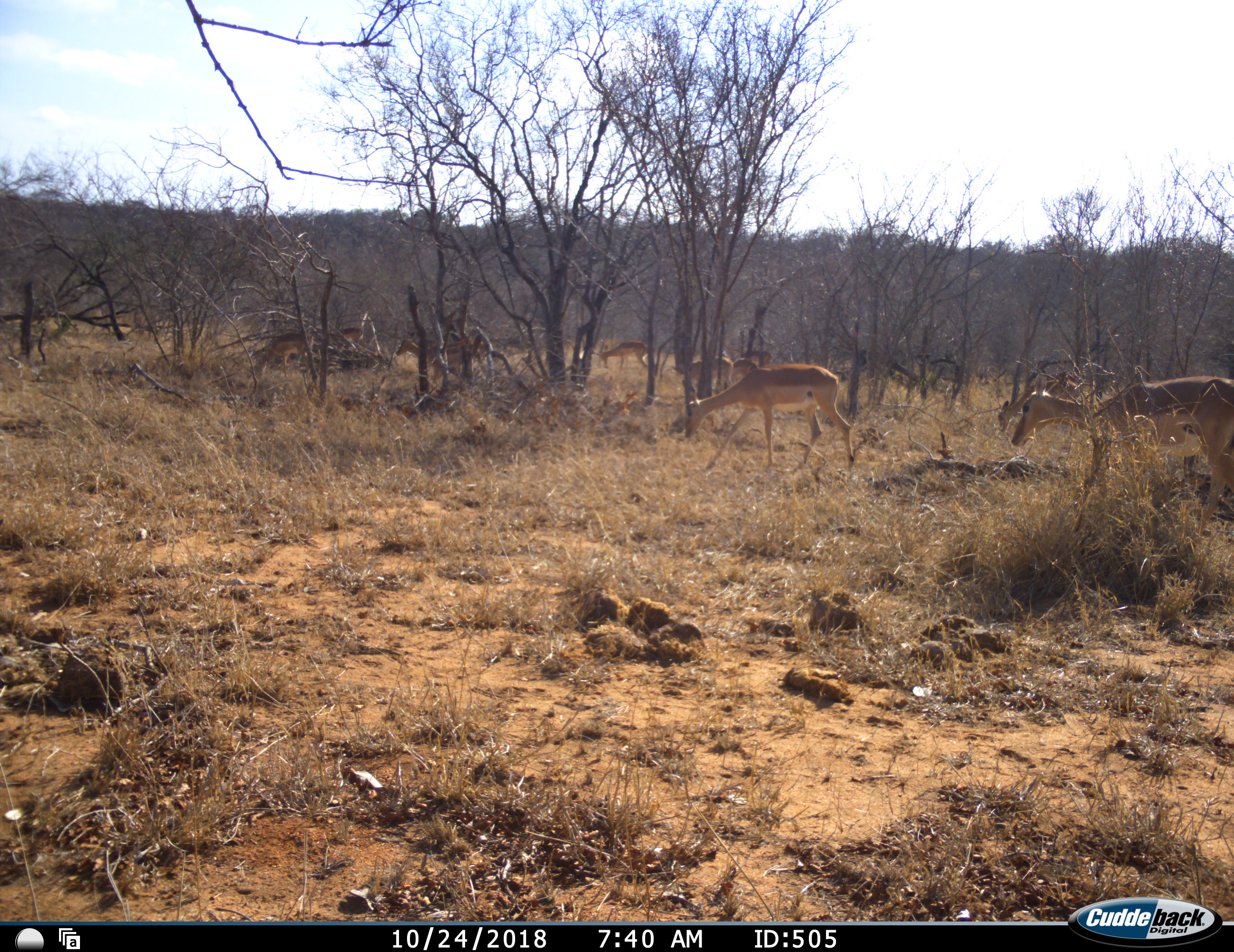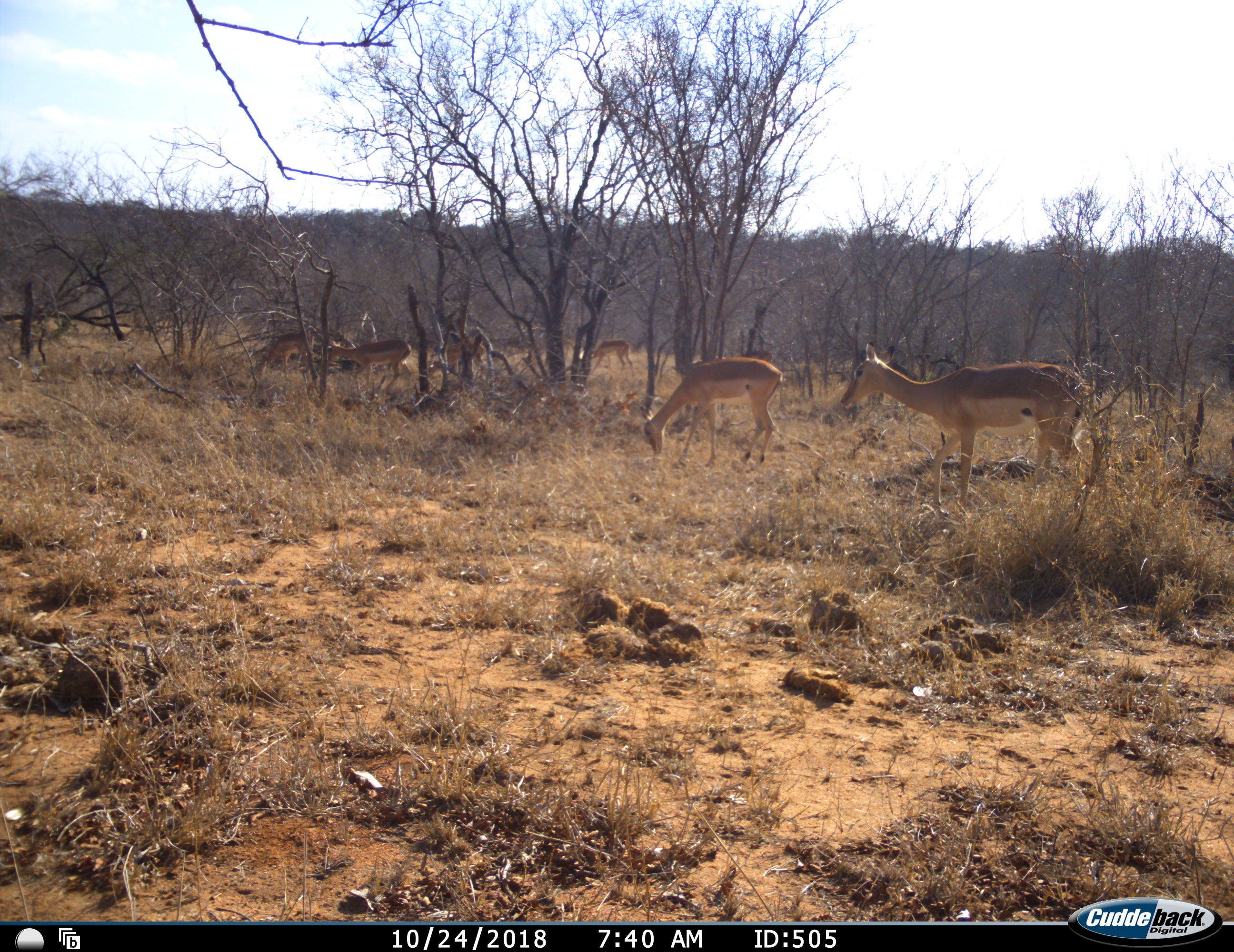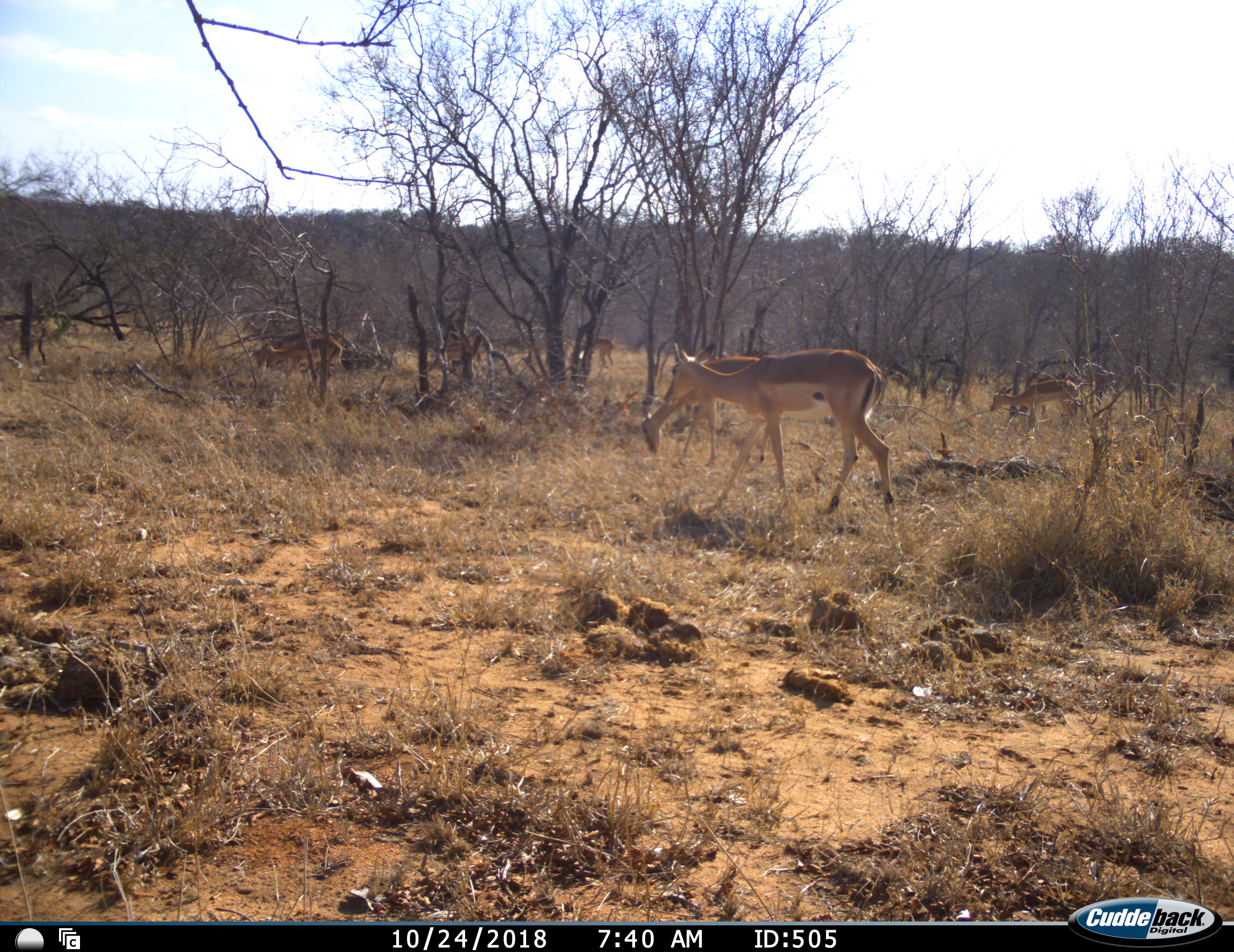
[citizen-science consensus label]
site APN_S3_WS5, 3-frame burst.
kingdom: Animalia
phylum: Chordata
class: Mammalia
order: Artiodactyla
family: Bovidae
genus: Aepyceros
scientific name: Aepyceros melampus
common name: impala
Impala (Aepyceros melampus), count 11-50. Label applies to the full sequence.